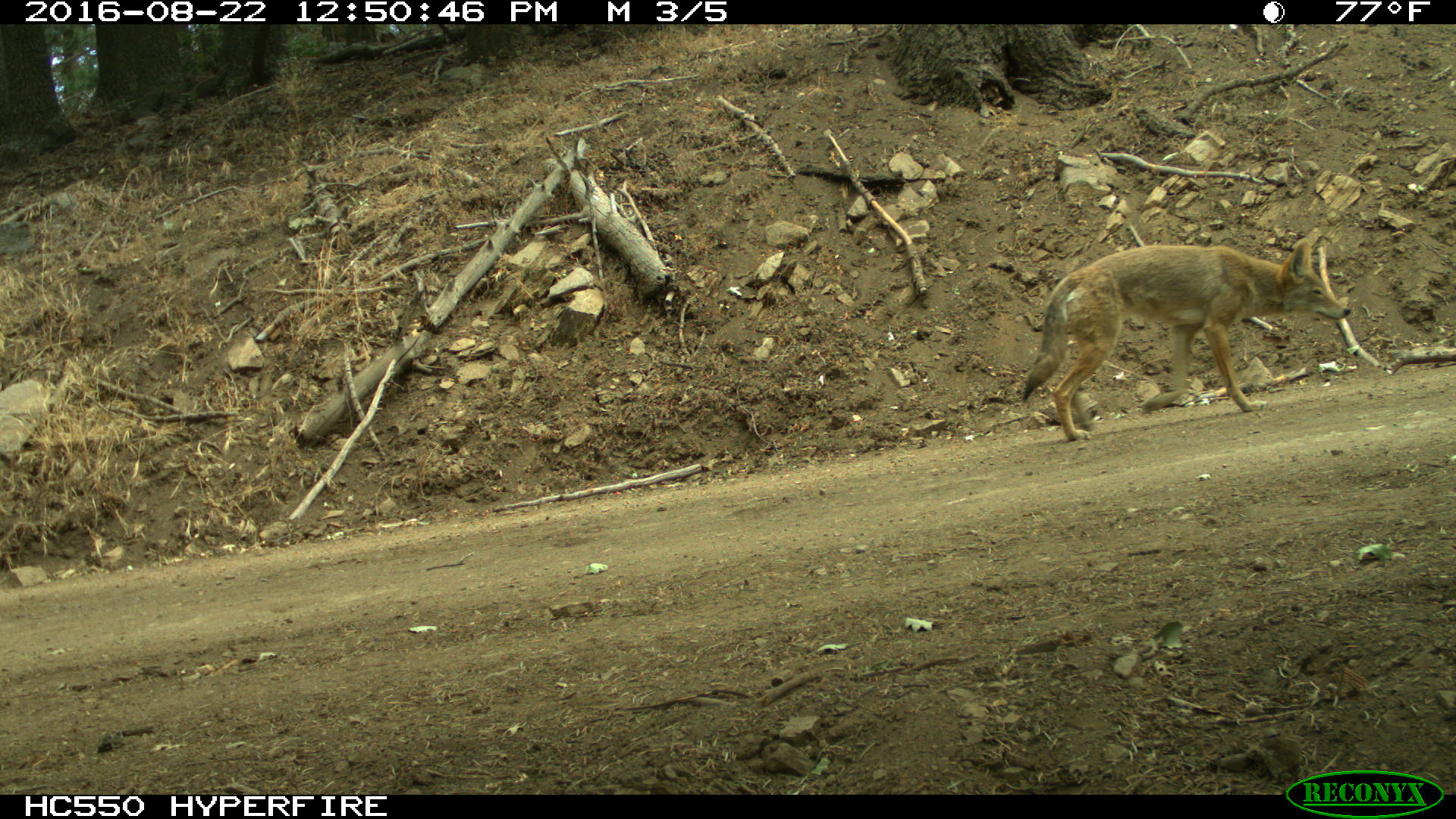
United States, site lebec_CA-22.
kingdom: Animalia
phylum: Chordata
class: Mammalia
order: Carnivora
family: Canidae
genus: Canis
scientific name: Canis latrans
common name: coyote